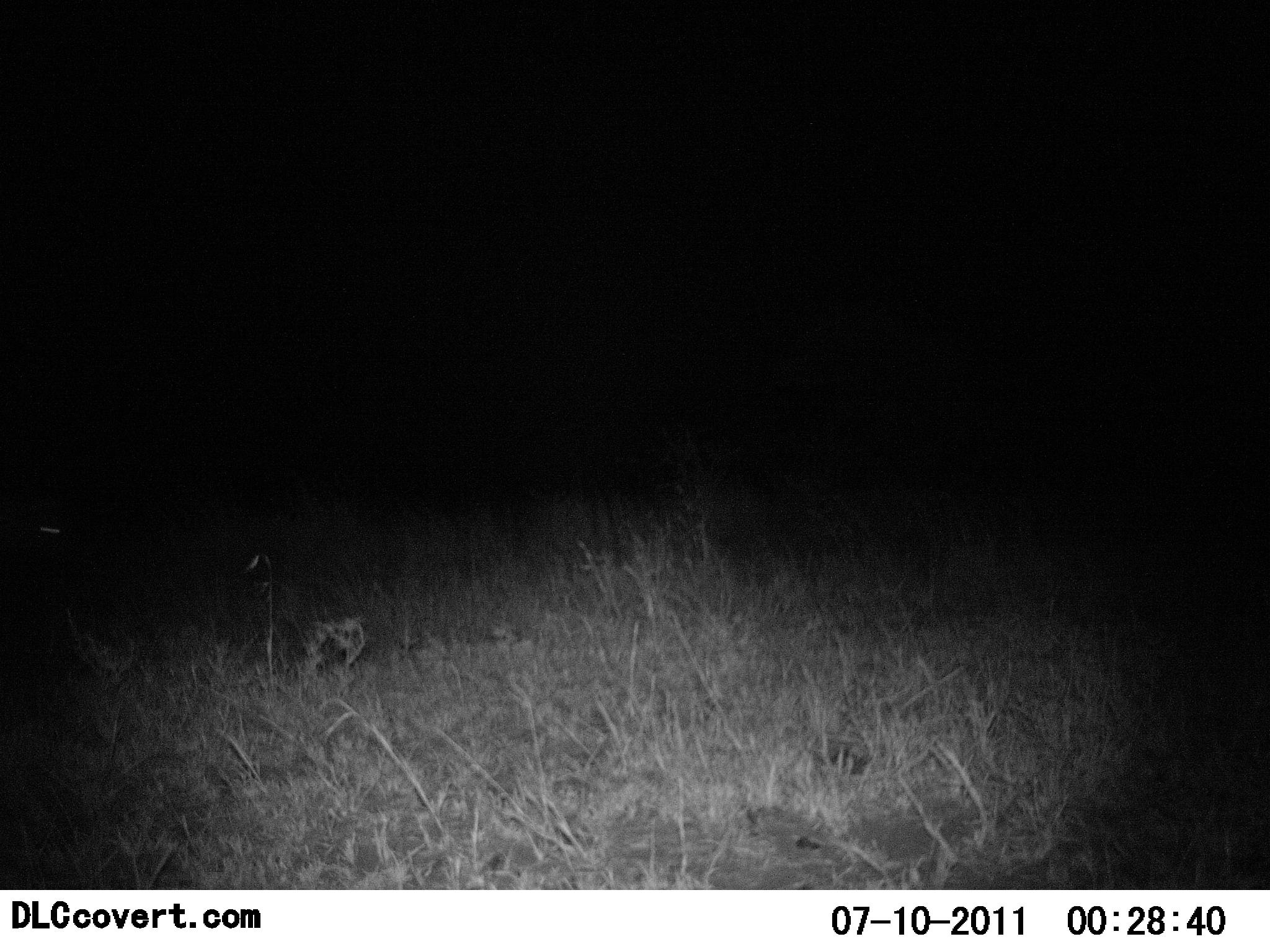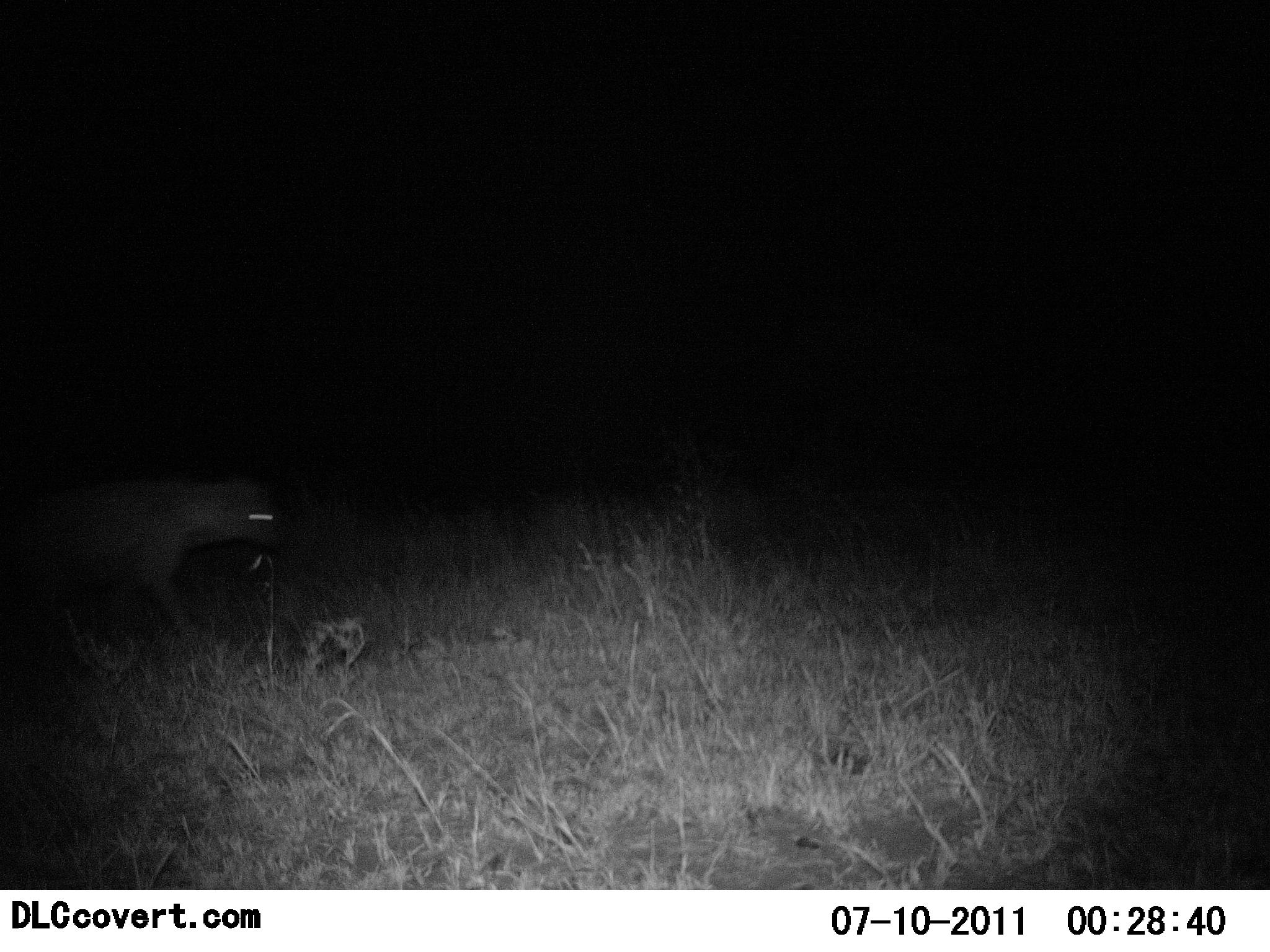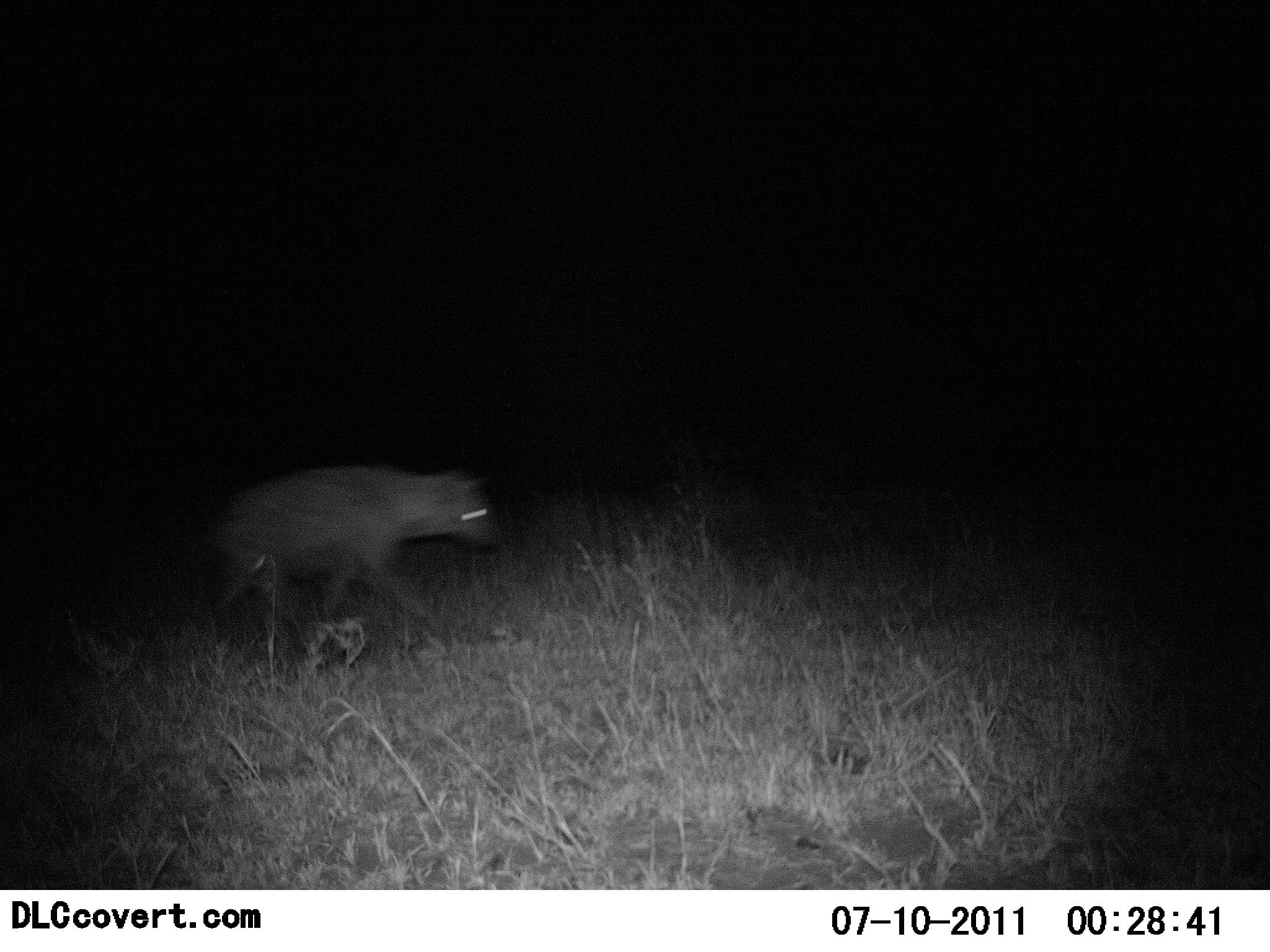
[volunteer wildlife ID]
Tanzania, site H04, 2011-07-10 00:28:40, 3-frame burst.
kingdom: Animalia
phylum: Chordata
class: Mammalia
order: Carnivora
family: Hyaenidae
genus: Crocuta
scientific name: Crocuta crocuta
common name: spotted hyena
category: hyenaspotted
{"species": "hyenaspotted (spotted hyena) (Crocuta crocuta)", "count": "1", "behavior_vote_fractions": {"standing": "0%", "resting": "0%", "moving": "100%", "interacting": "0%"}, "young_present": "0%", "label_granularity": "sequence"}